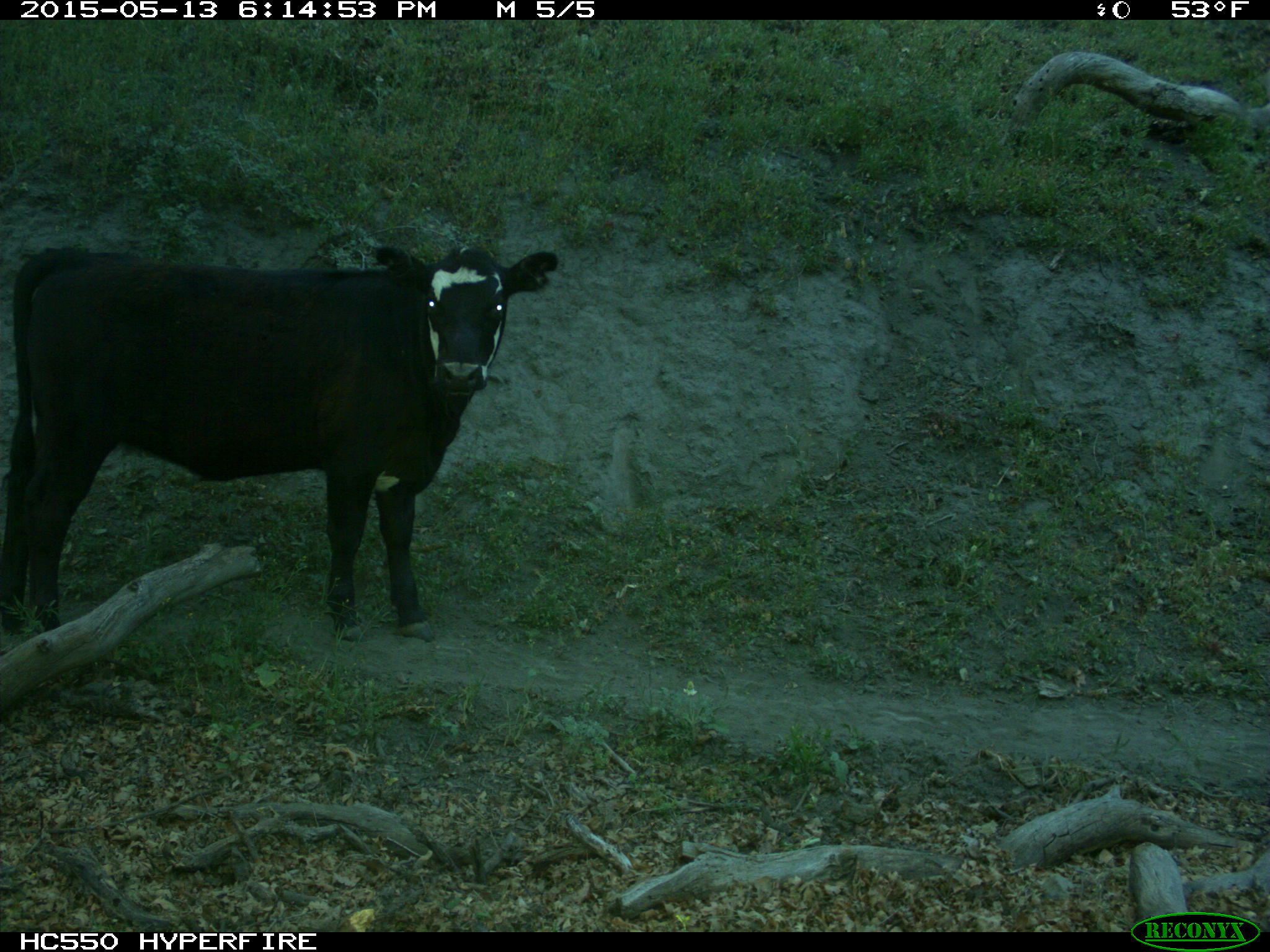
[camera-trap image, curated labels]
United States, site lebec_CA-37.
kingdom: Animalia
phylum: Chordata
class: Mammalia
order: Artiodactyla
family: Bovidae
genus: Bos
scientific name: Bos taurus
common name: domestic cow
Bos taurus (domestic cow).